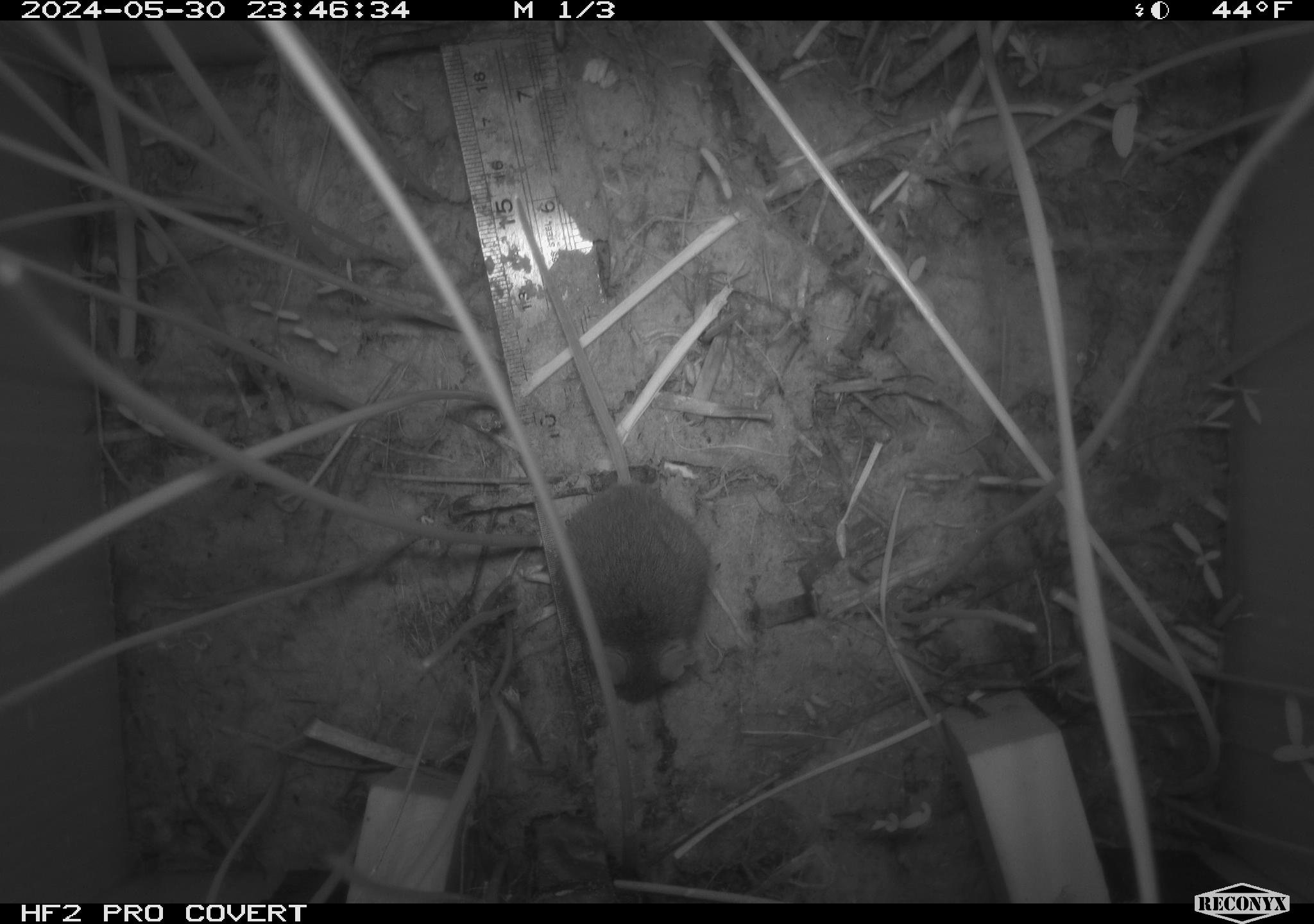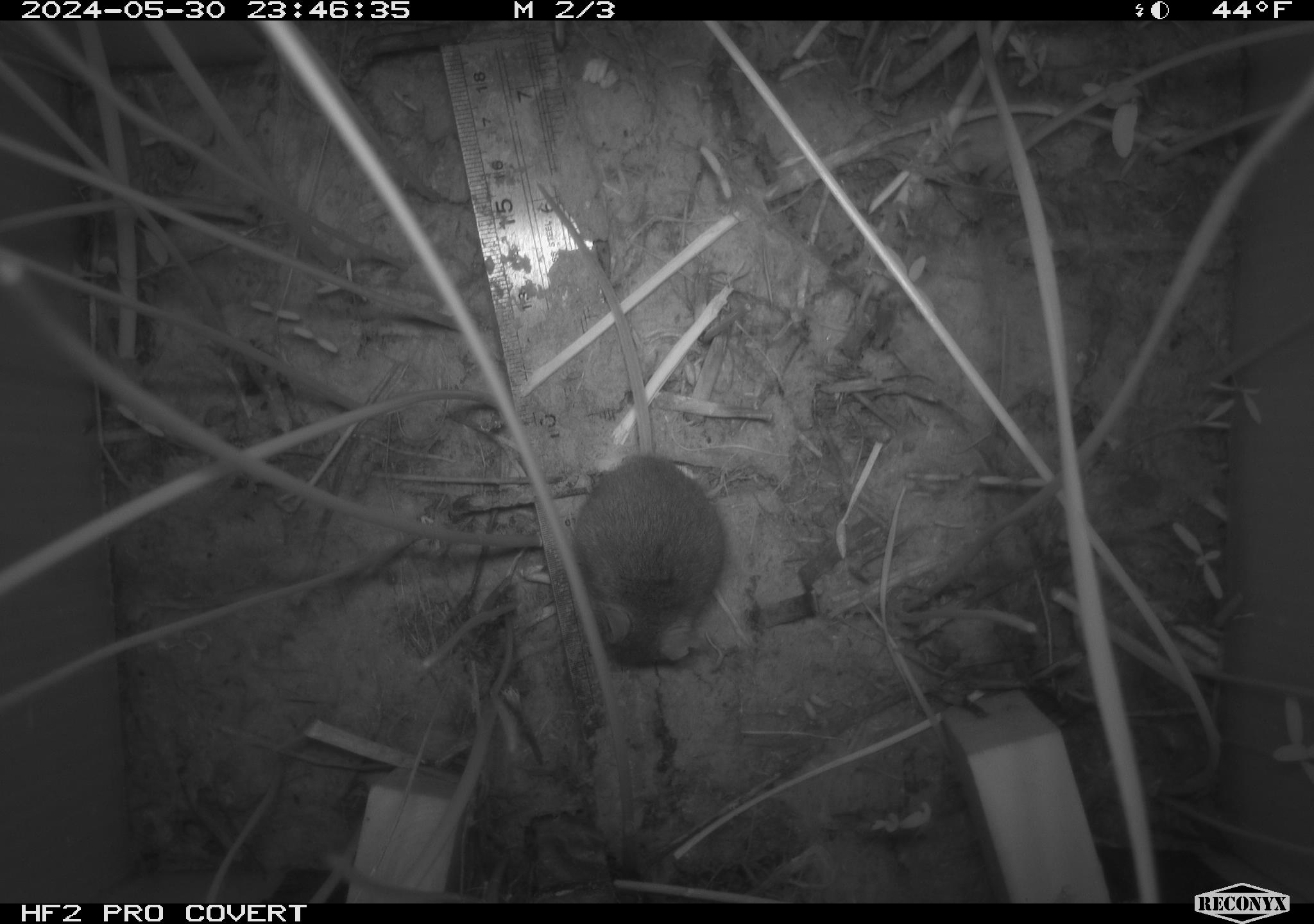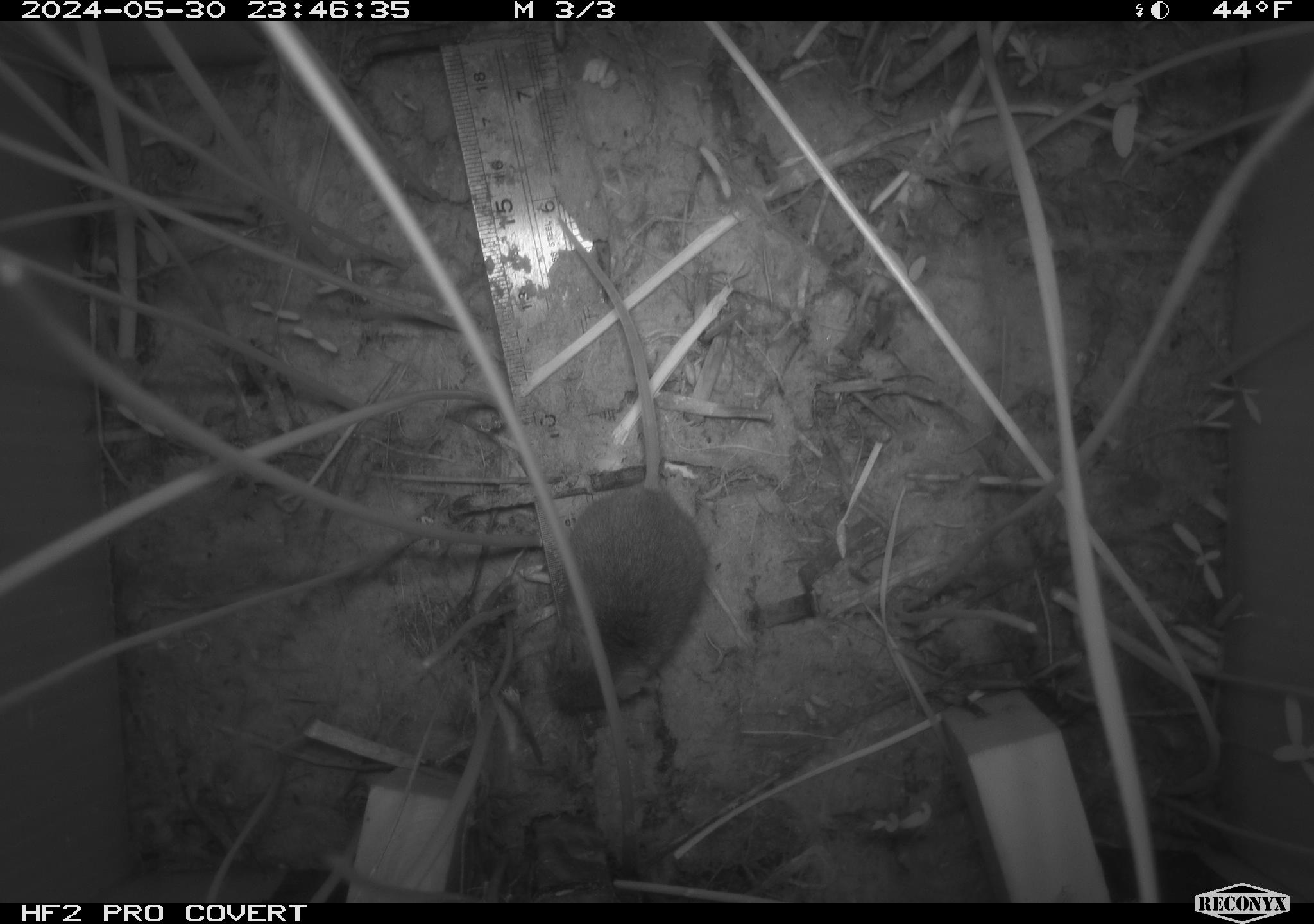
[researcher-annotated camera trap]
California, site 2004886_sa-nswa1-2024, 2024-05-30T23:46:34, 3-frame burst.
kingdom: Animalia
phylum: Chordata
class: Mammalia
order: Rodentia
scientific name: Rodentia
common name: rodent